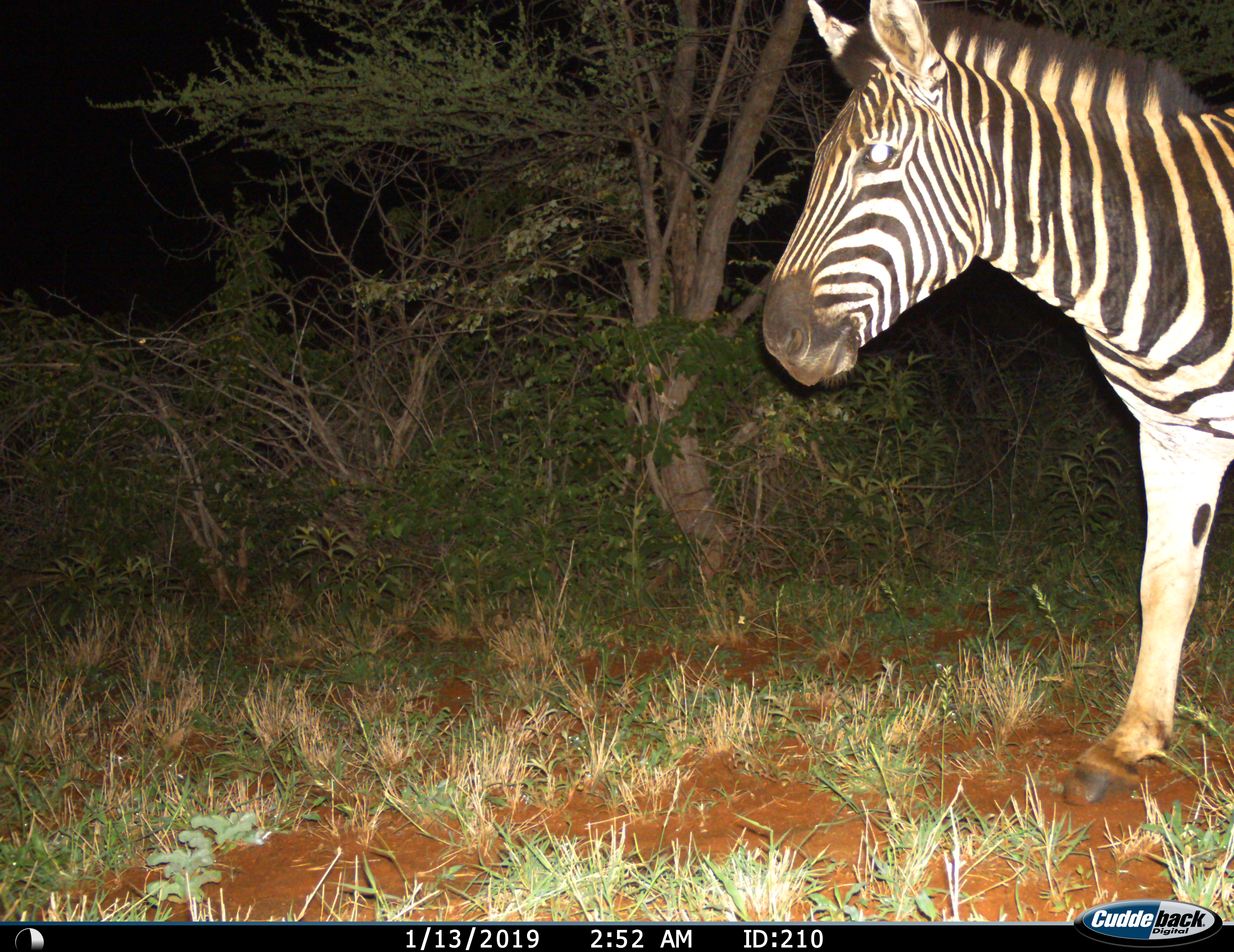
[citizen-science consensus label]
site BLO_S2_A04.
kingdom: Animalia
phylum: Chordata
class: Mammalia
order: Perissodactyla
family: Equidae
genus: Equus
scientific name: Equus quagga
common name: plains zebra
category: zebraplains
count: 1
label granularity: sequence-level